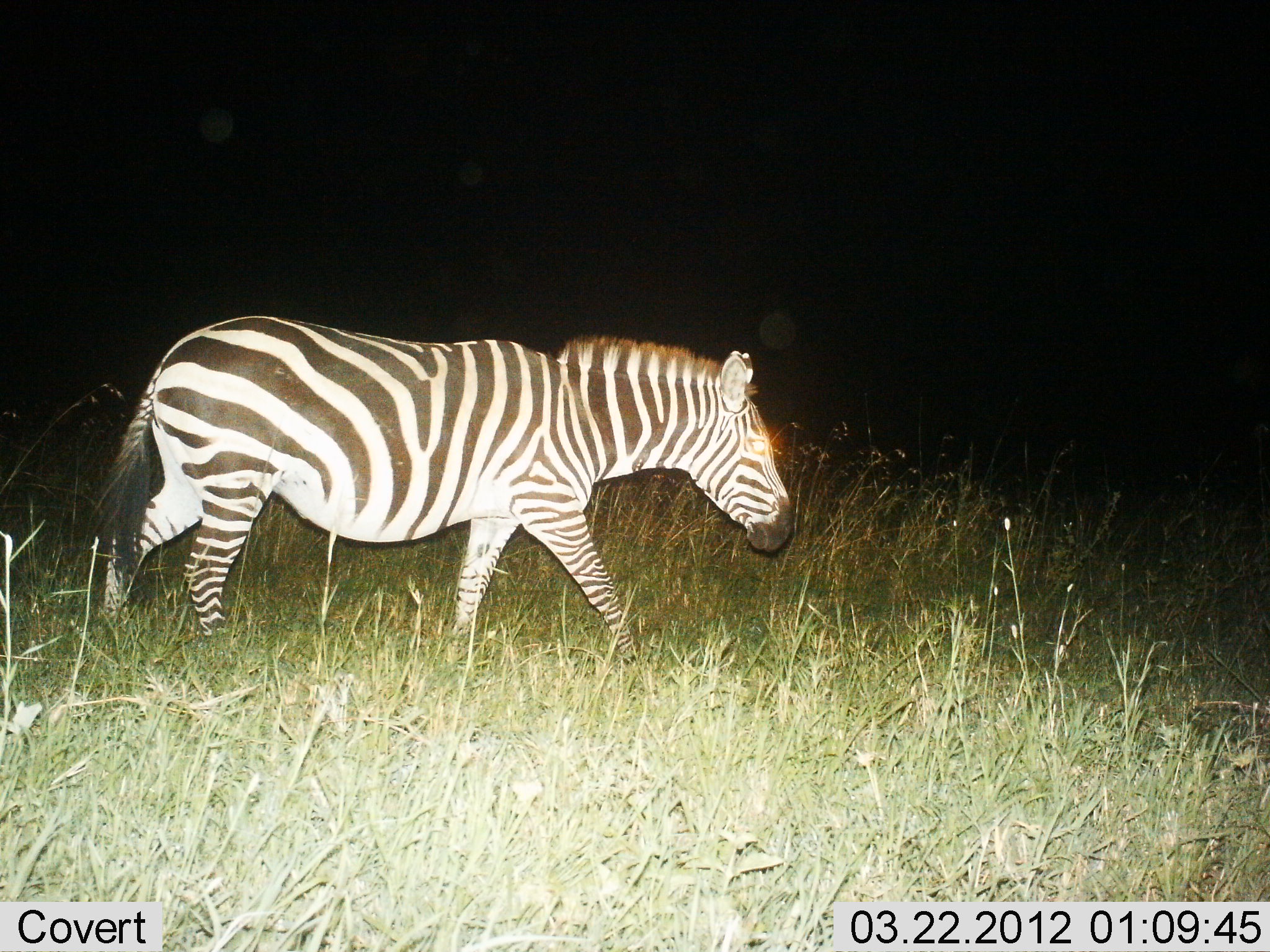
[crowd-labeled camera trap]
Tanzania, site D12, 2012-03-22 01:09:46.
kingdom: Animalia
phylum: Chordata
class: Mammalia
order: Perissodactyla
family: Equidae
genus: Equus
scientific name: Equus quagga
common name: plains zebra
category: zebra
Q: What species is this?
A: Zebra (plains zebra) (Equus quagga).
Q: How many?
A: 1.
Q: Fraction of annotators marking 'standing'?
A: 0%.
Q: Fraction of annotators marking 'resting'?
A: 0%.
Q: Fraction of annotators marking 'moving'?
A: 100%.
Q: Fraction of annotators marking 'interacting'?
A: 0%.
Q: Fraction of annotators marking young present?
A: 0%.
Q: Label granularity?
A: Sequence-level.